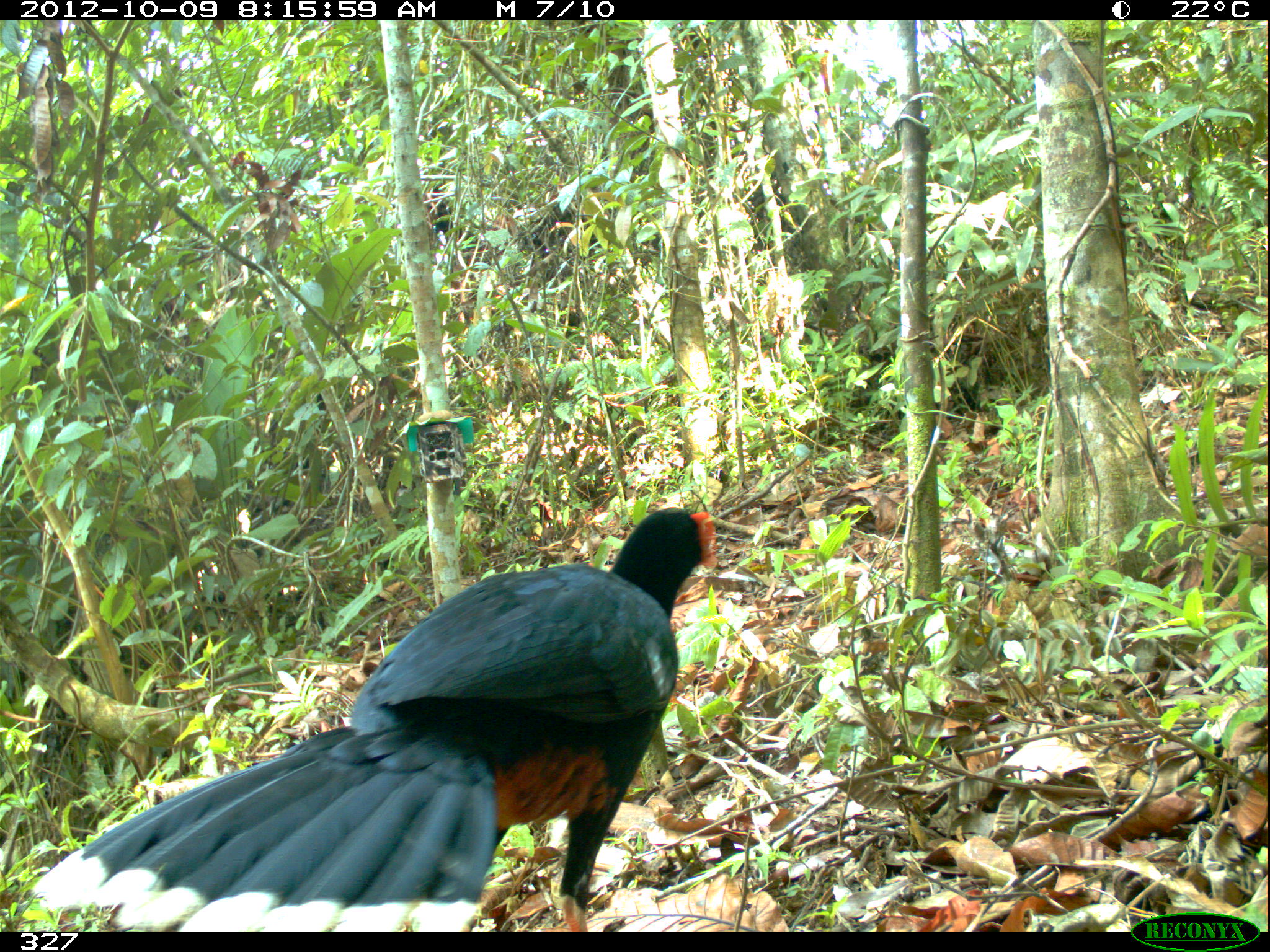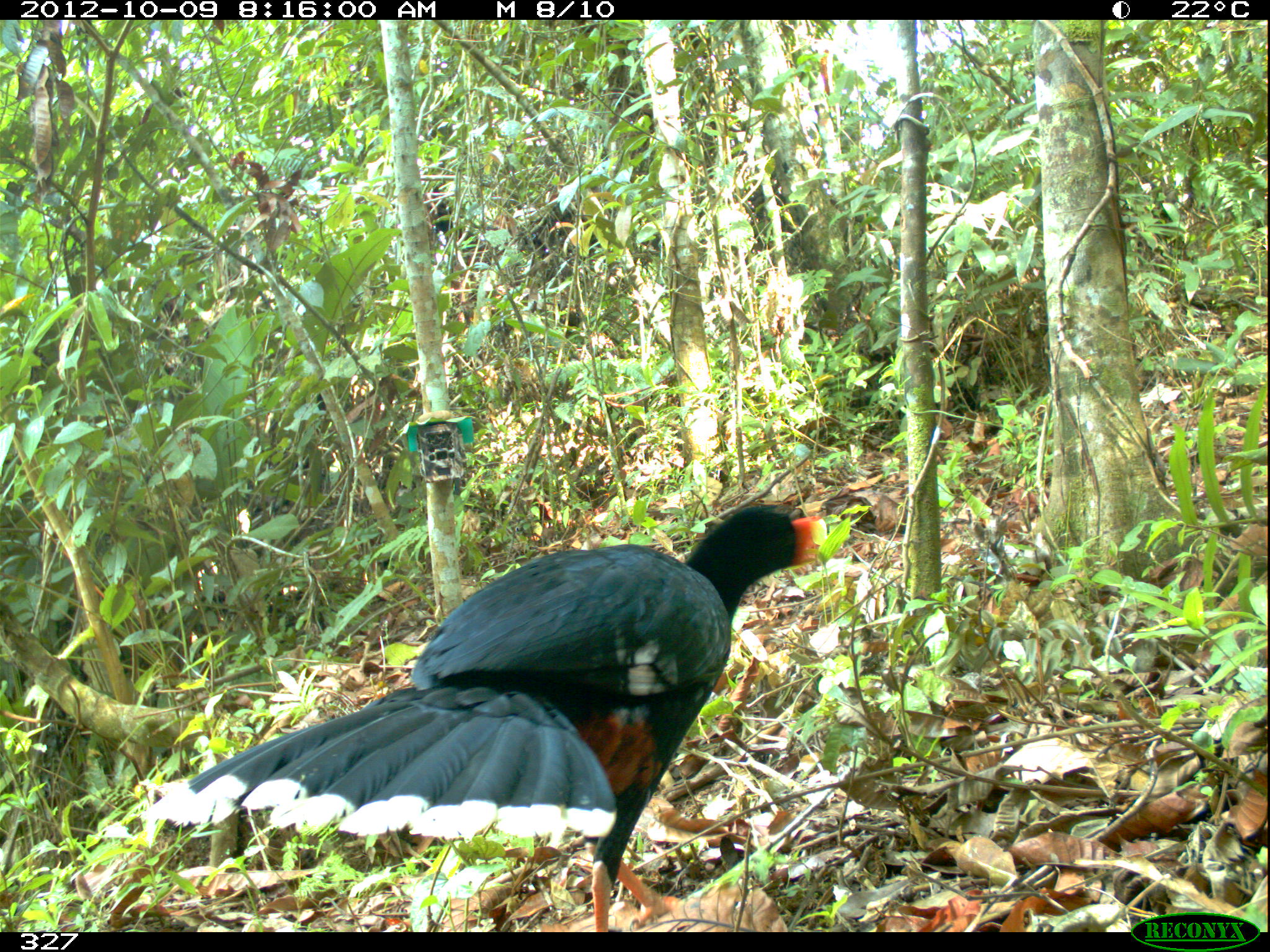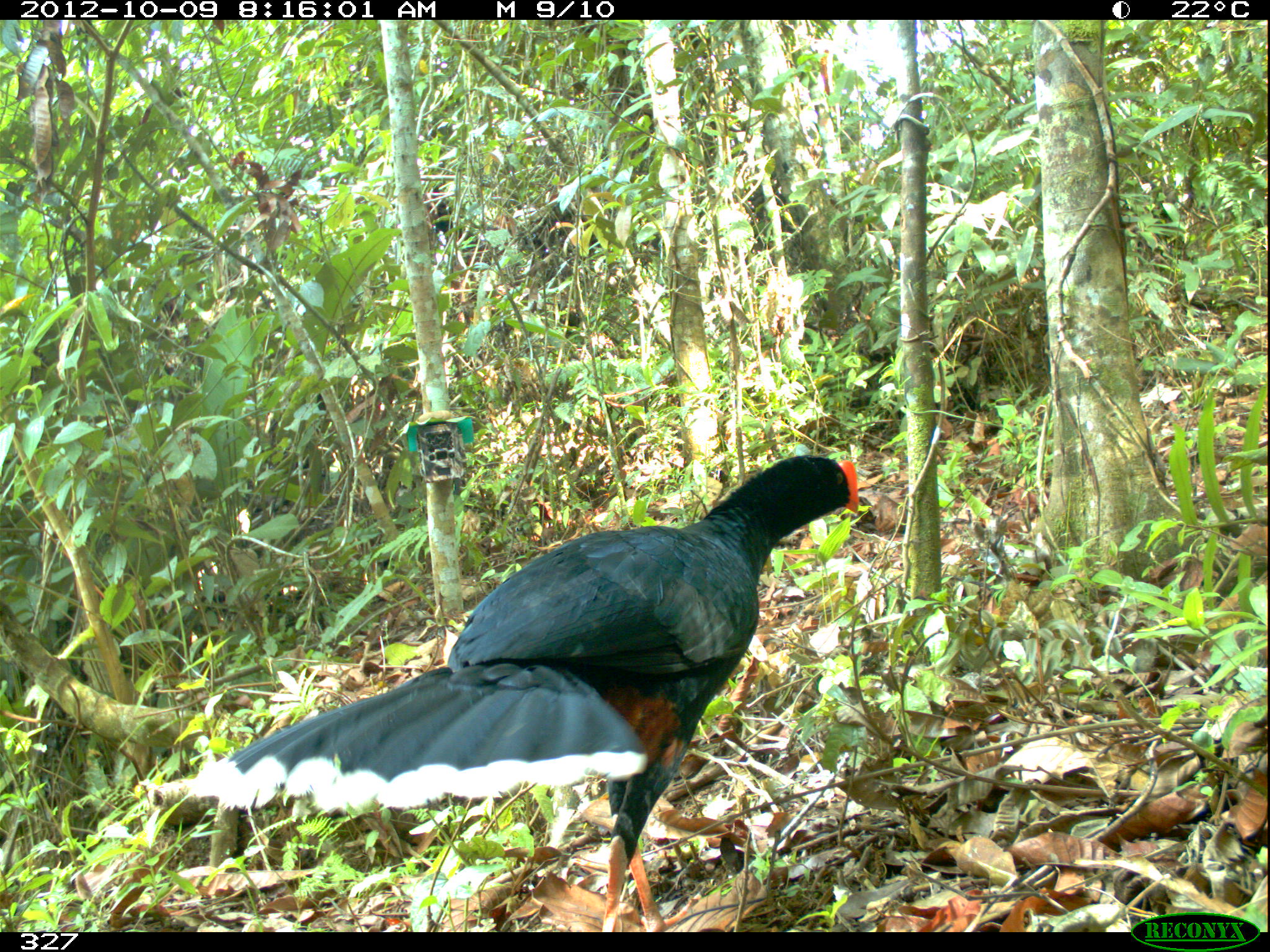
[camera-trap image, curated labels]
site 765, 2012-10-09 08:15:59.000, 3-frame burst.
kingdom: Animalia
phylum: Chordata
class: Aves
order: Galliformes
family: Cracidae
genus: Mitu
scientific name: Mitu tuberosum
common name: razor-billed curassow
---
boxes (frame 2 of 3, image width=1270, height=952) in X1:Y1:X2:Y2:
mitu tuberosum: 138:501:818:932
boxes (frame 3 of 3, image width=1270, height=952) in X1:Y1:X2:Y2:
mitu tuberosum: 183:454:860:930